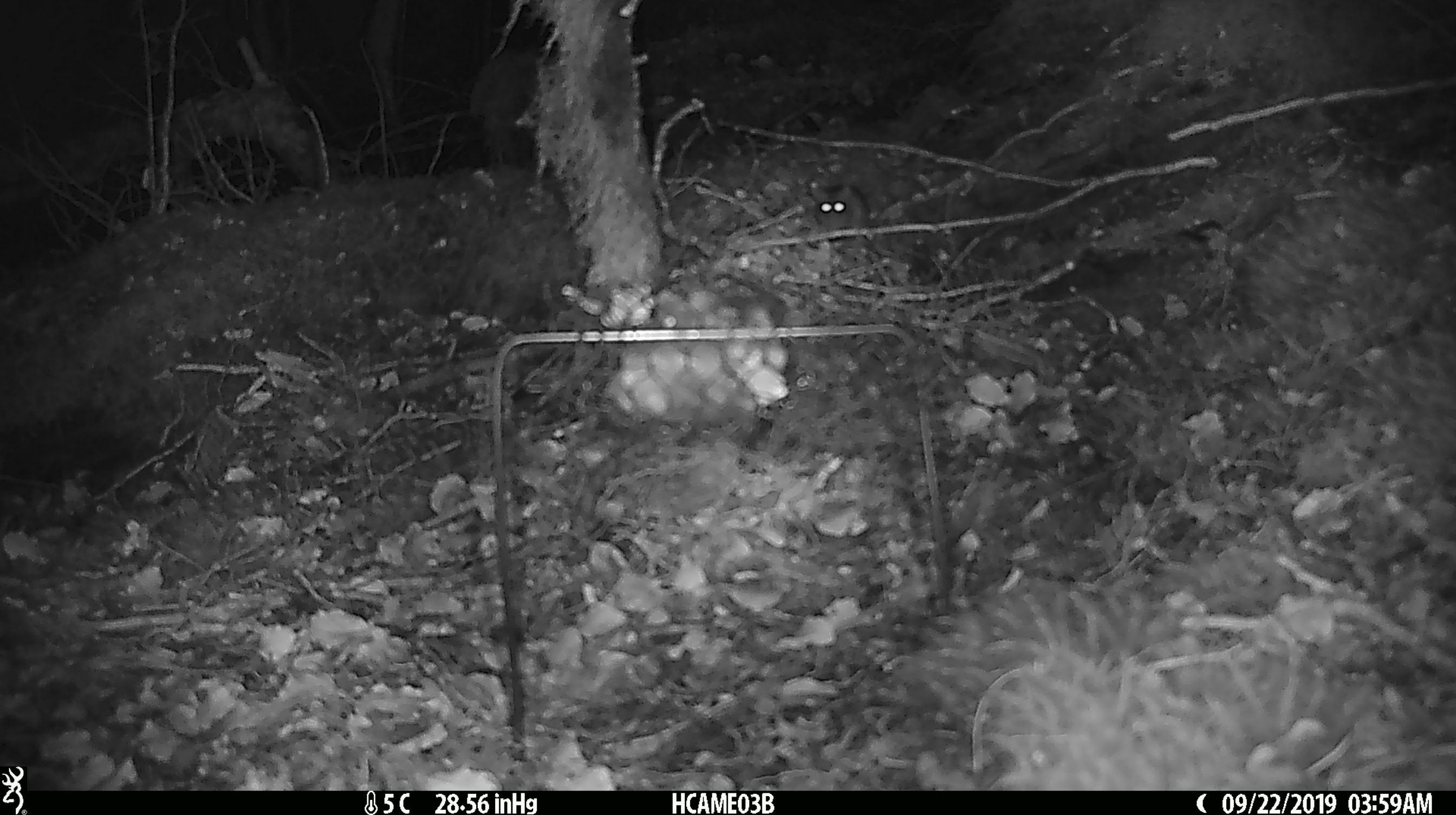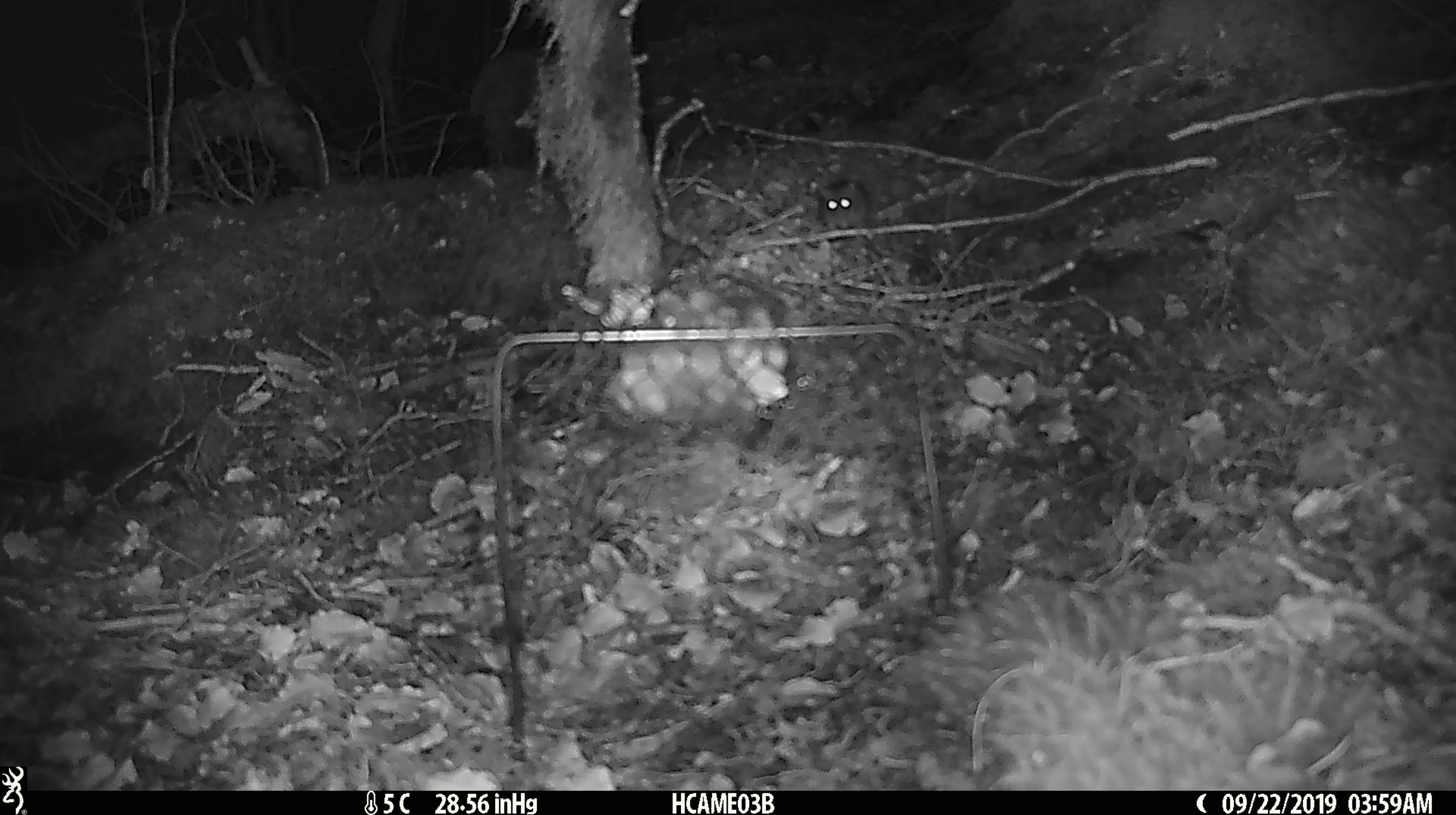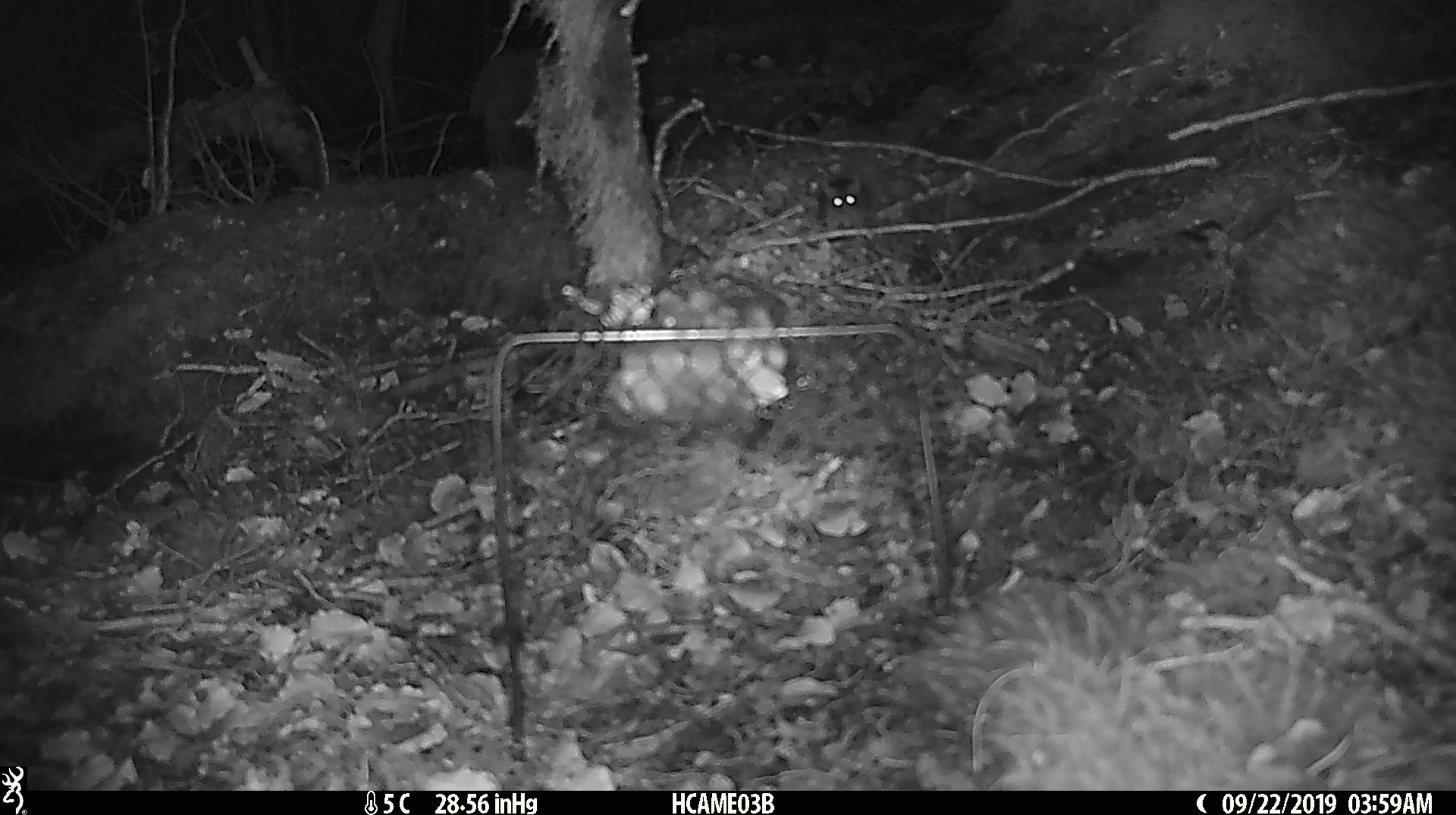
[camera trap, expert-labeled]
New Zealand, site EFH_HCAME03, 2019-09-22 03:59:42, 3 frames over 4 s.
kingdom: Animalia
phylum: Chordata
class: Mammalia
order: Rodentia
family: Muridae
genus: Mus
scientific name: Mus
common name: mouse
Mouse (Mus).